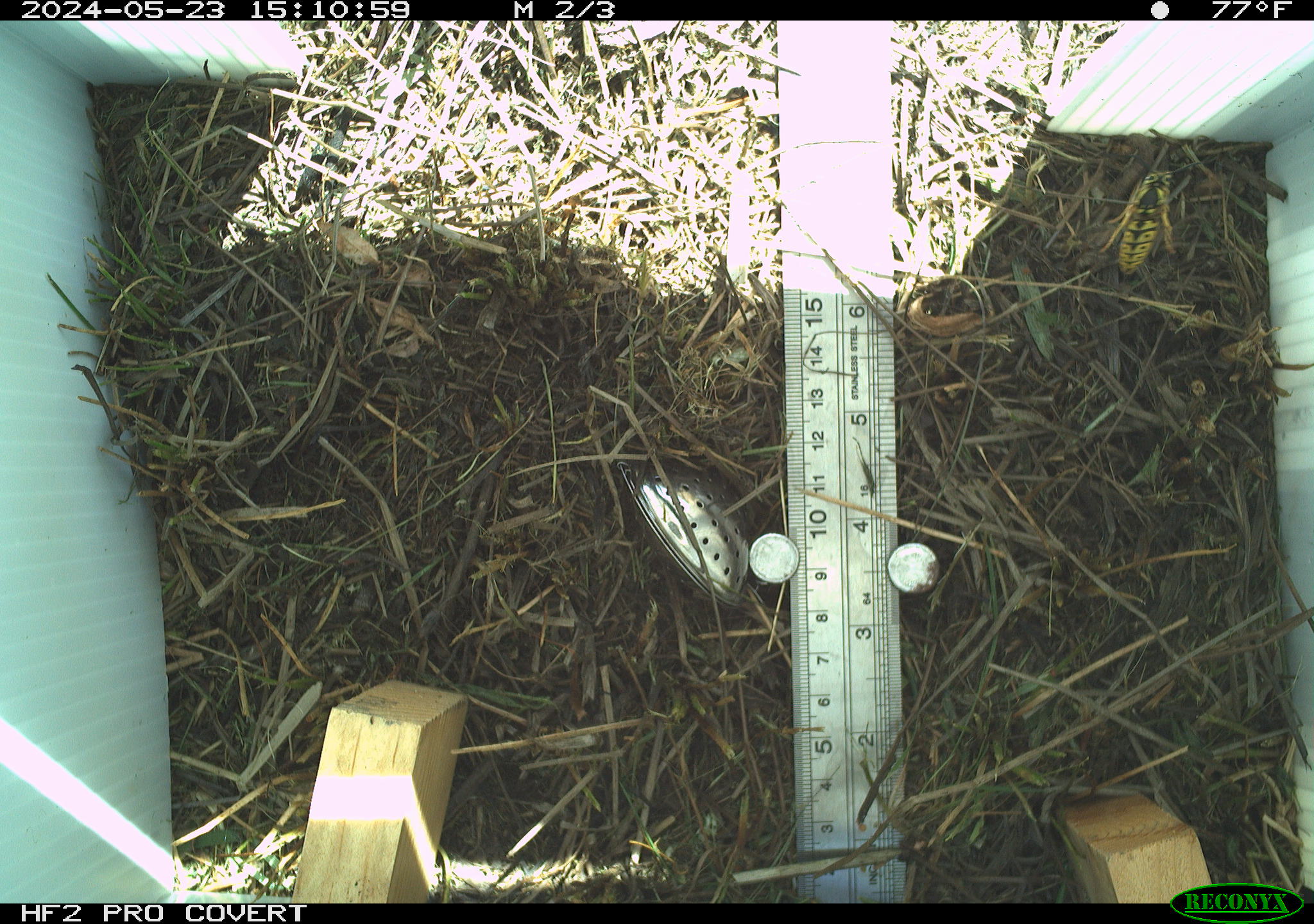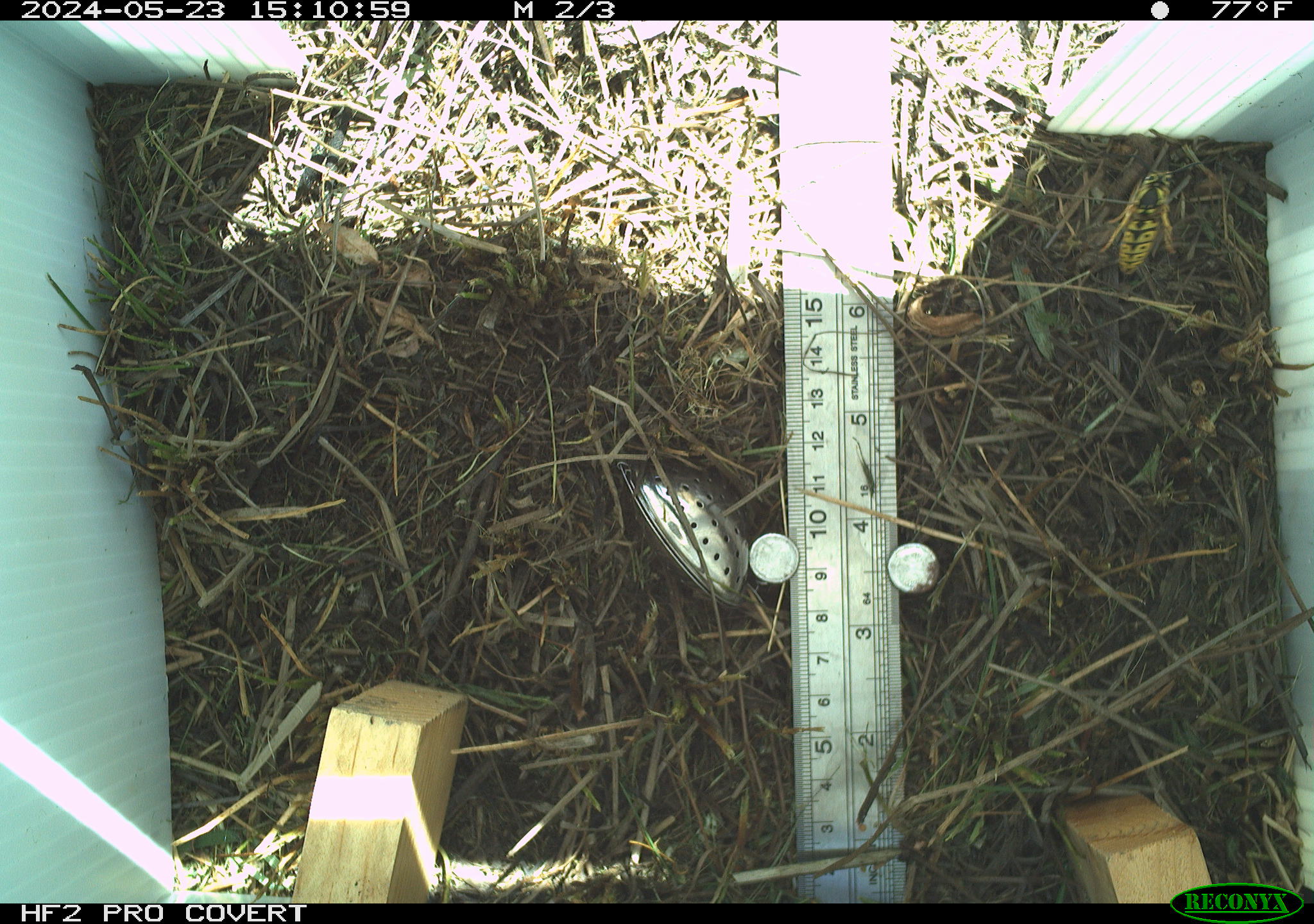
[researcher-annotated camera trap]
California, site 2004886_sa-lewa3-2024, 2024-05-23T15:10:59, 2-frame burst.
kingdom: Animalia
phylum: Arthropoda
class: Insecta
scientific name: Insecta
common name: insect